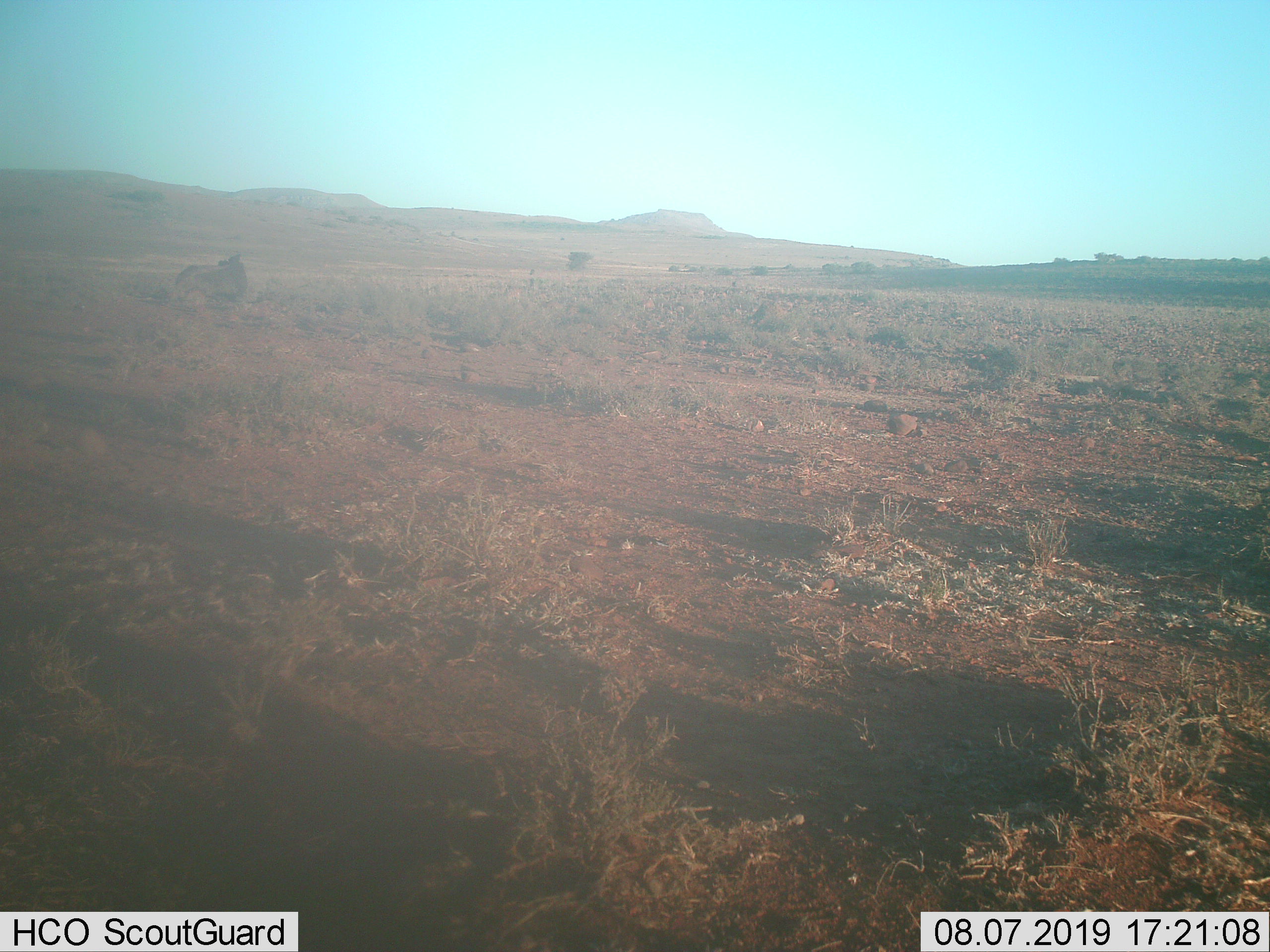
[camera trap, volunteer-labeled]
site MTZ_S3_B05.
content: unidentified animal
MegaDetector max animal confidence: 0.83